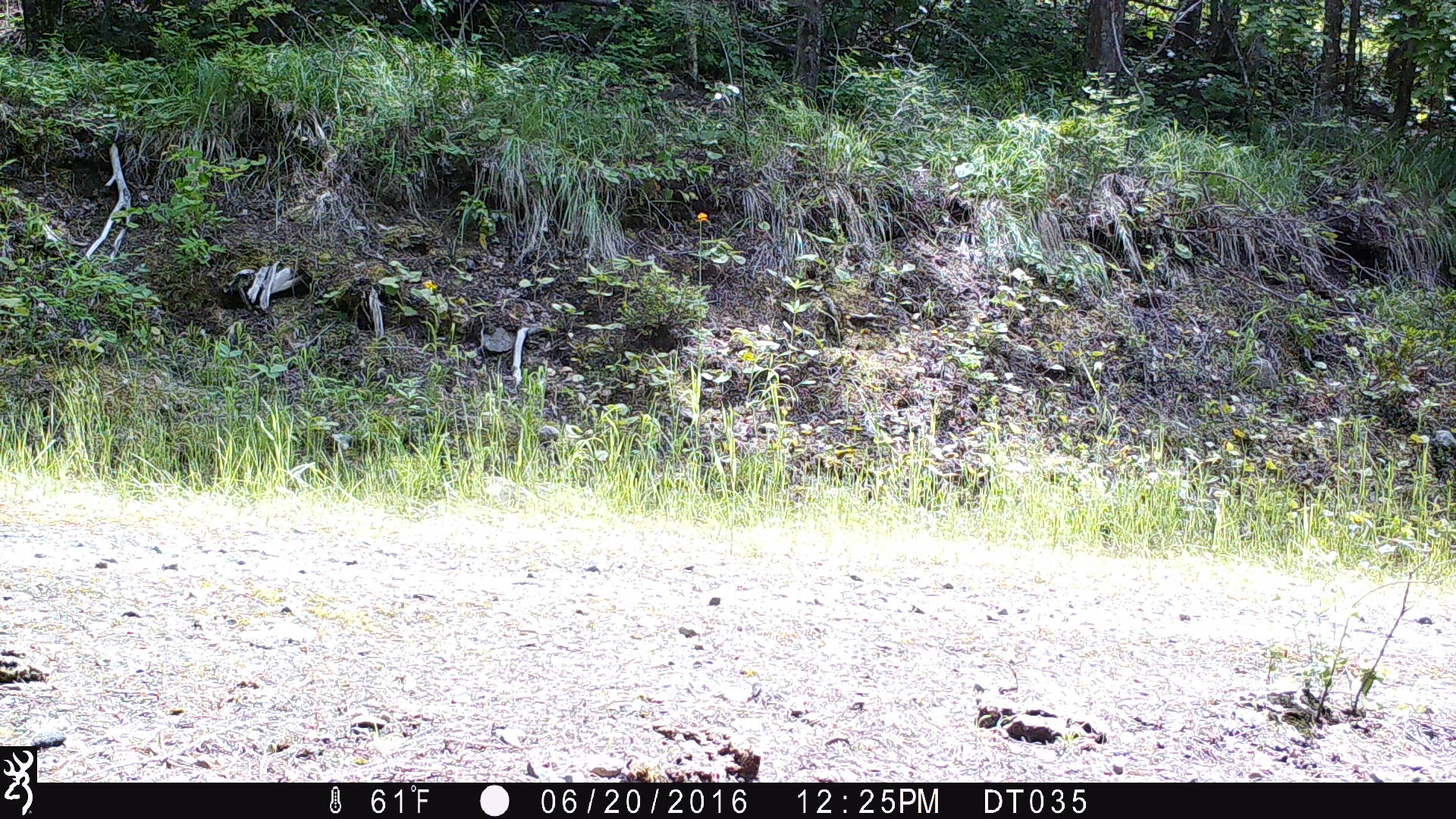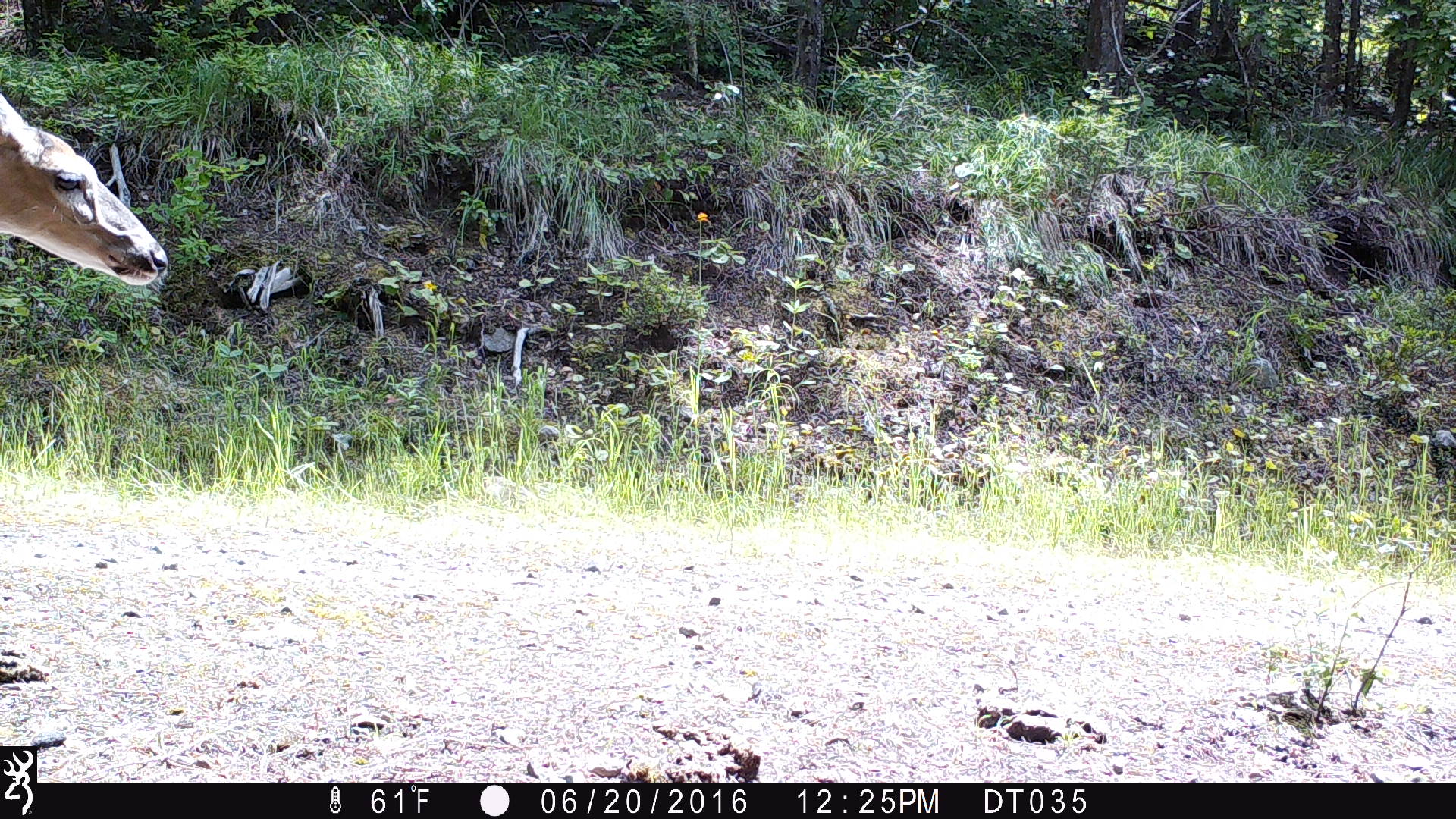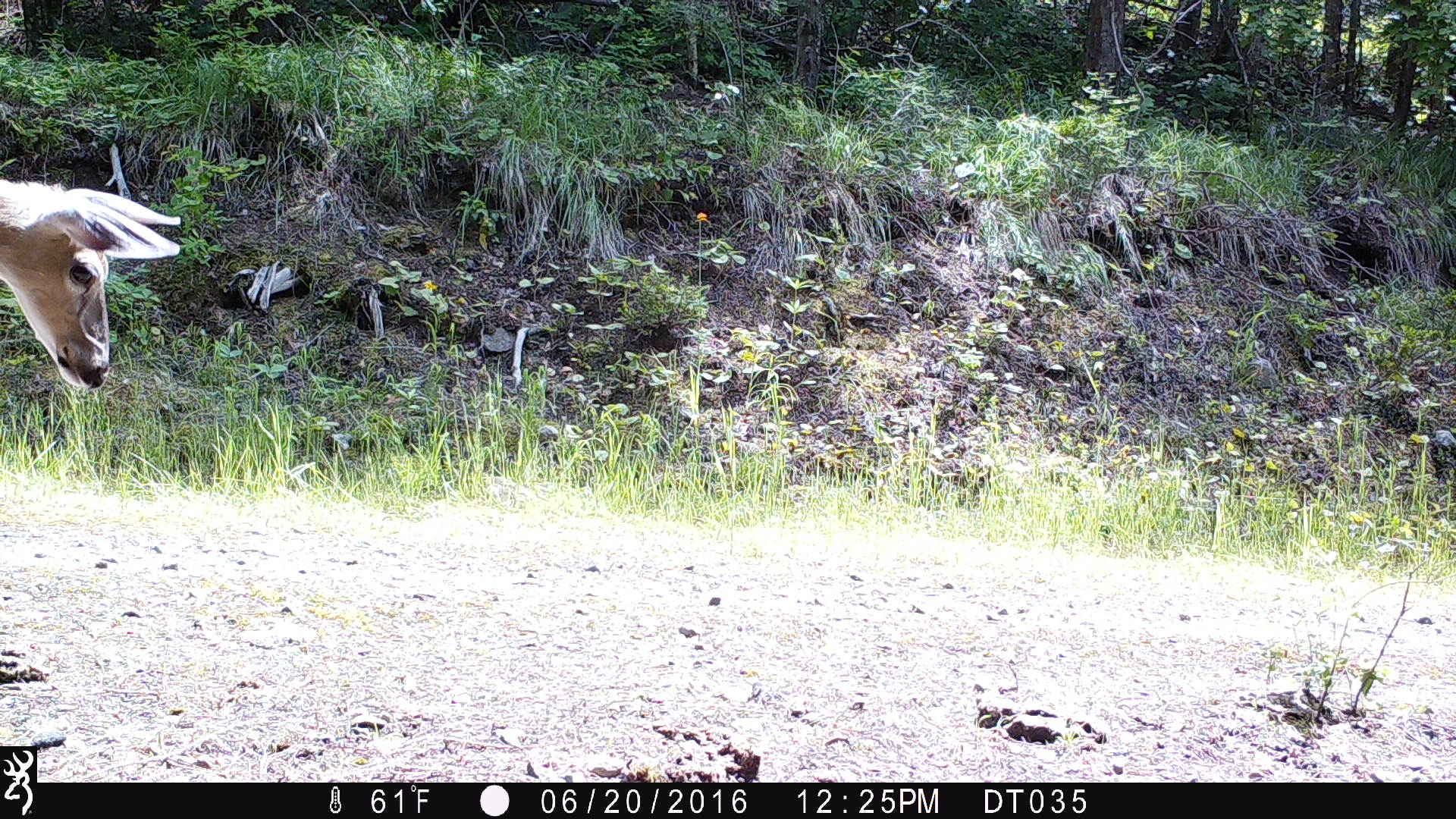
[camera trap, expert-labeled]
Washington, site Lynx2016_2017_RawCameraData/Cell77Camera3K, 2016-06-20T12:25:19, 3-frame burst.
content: unidentified animal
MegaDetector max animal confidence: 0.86